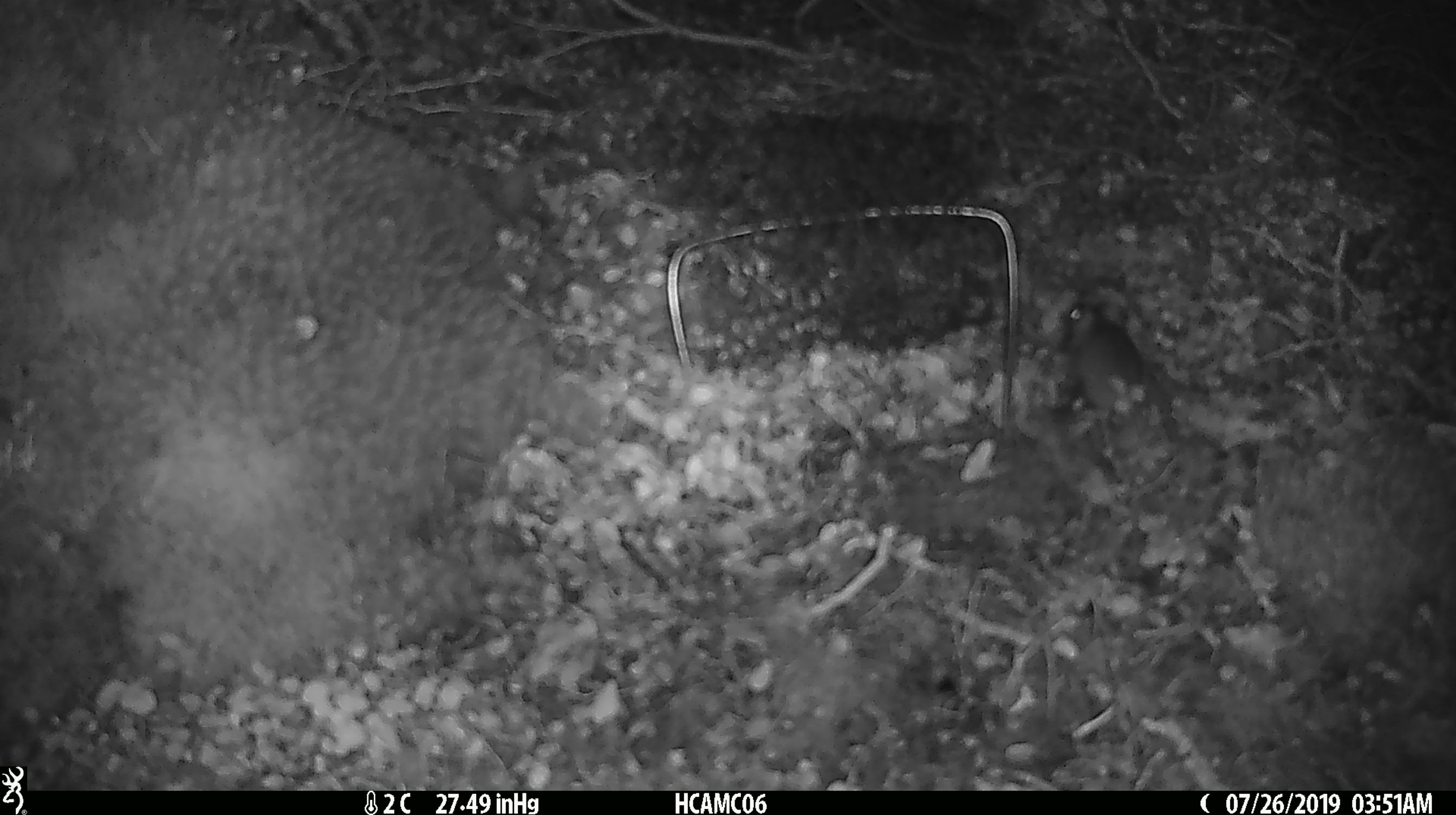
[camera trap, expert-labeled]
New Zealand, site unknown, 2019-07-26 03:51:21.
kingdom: Animalia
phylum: Chordata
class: Mammalia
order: Rodentia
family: Muridae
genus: Mus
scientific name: Mus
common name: mouse